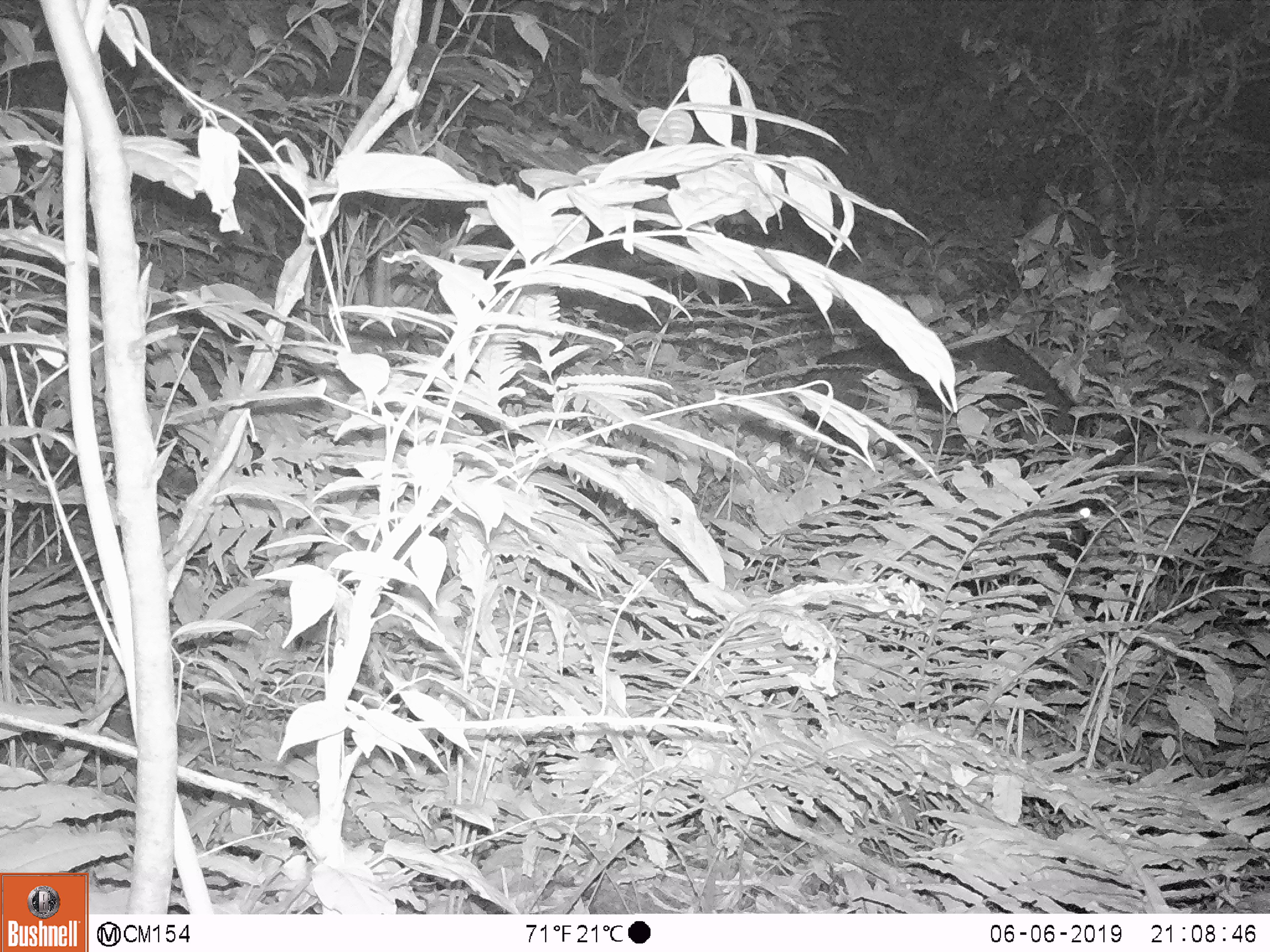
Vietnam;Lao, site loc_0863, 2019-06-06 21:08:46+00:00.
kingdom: Animalia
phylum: Chordata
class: Mammalia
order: Artiodactyla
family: Bovidae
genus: Capricornis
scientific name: Capricornis sumatraensis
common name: chinese serow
Chinese serow (Capricornis sumatraensis). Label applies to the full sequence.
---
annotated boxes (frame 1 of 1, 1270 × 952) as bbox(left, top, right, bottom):
chinese serow: bbox(794, 333, 1125, 572)